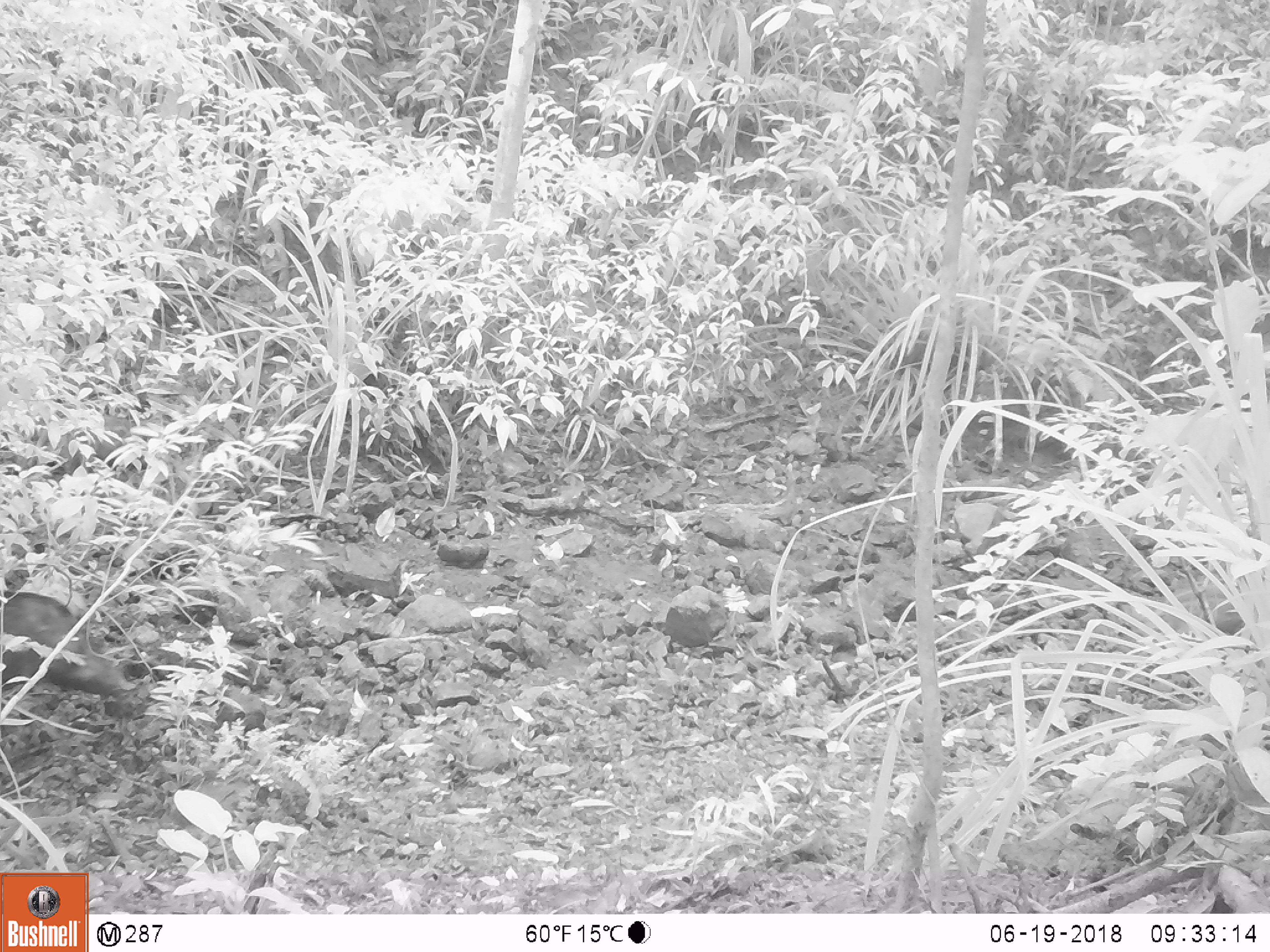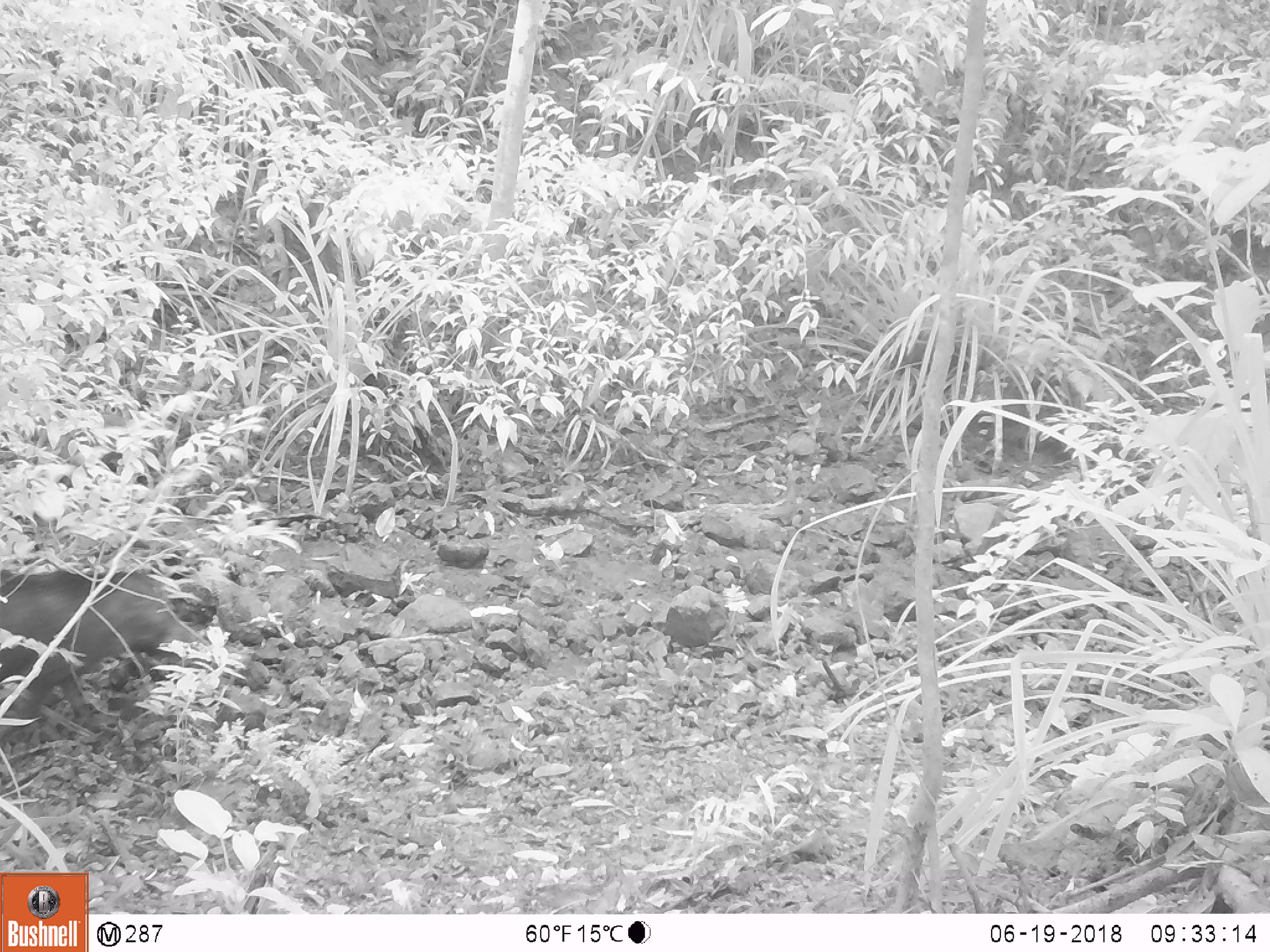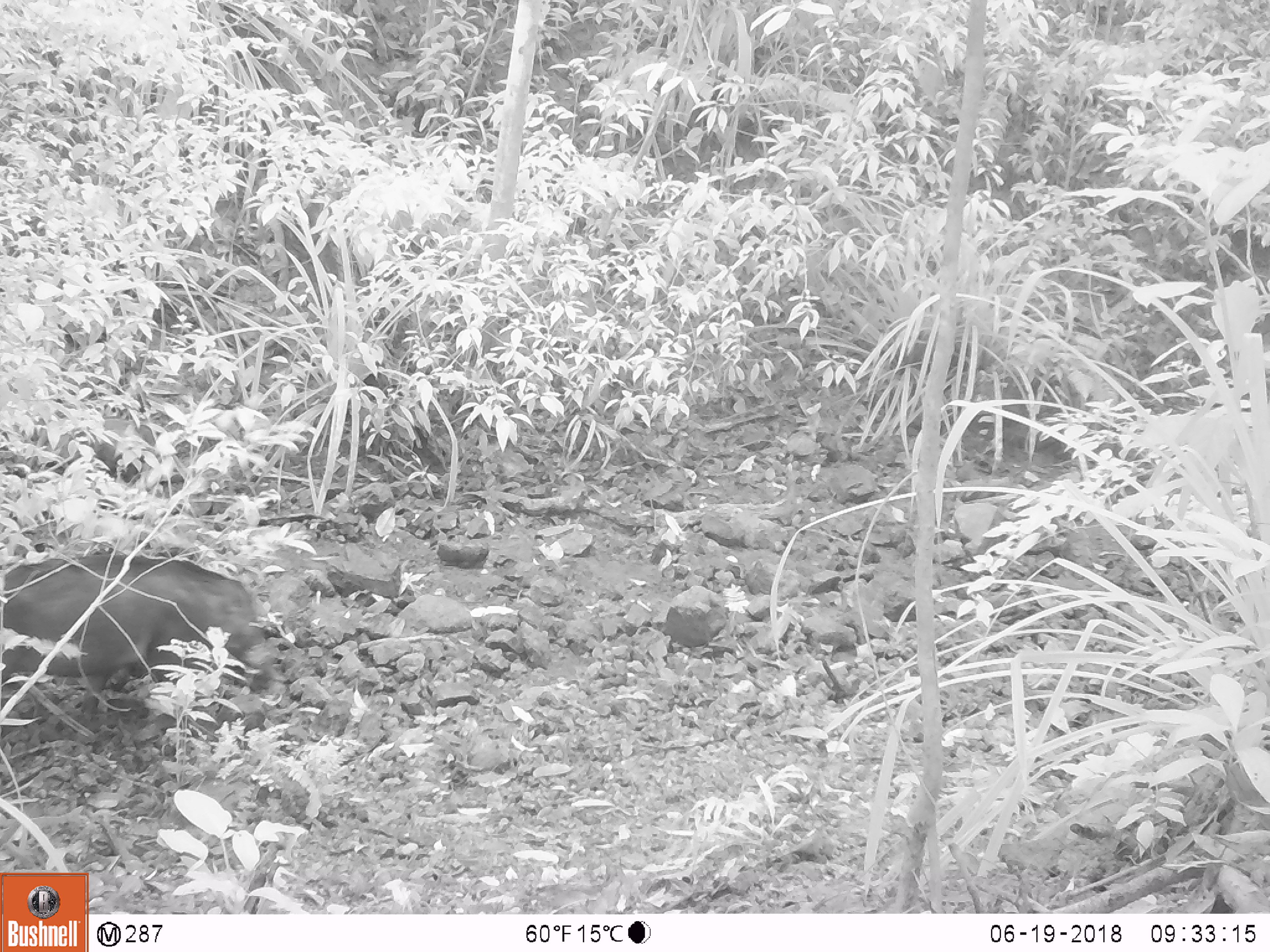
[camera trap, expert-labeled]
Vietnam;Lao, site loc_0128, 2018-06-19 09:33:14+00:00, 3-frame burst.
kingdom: Animalia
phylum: Chordata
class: Mammalia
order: Artiodactyla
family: Suidae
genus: Sus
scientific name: Sus scrofa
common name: eurasian wild pig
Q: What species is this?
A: Eurasian wild pig (Sus scrofa).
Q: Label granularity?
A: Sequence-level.